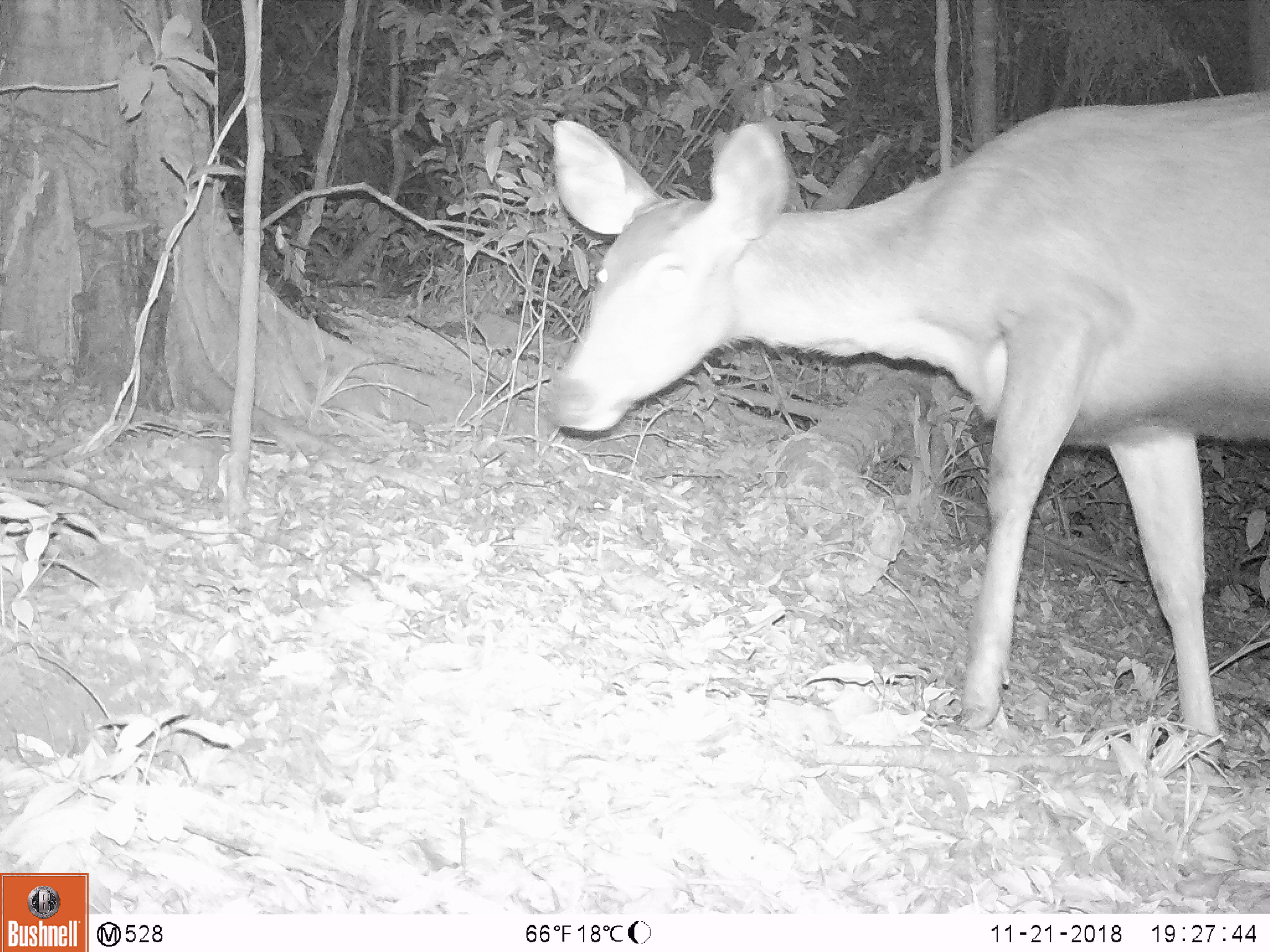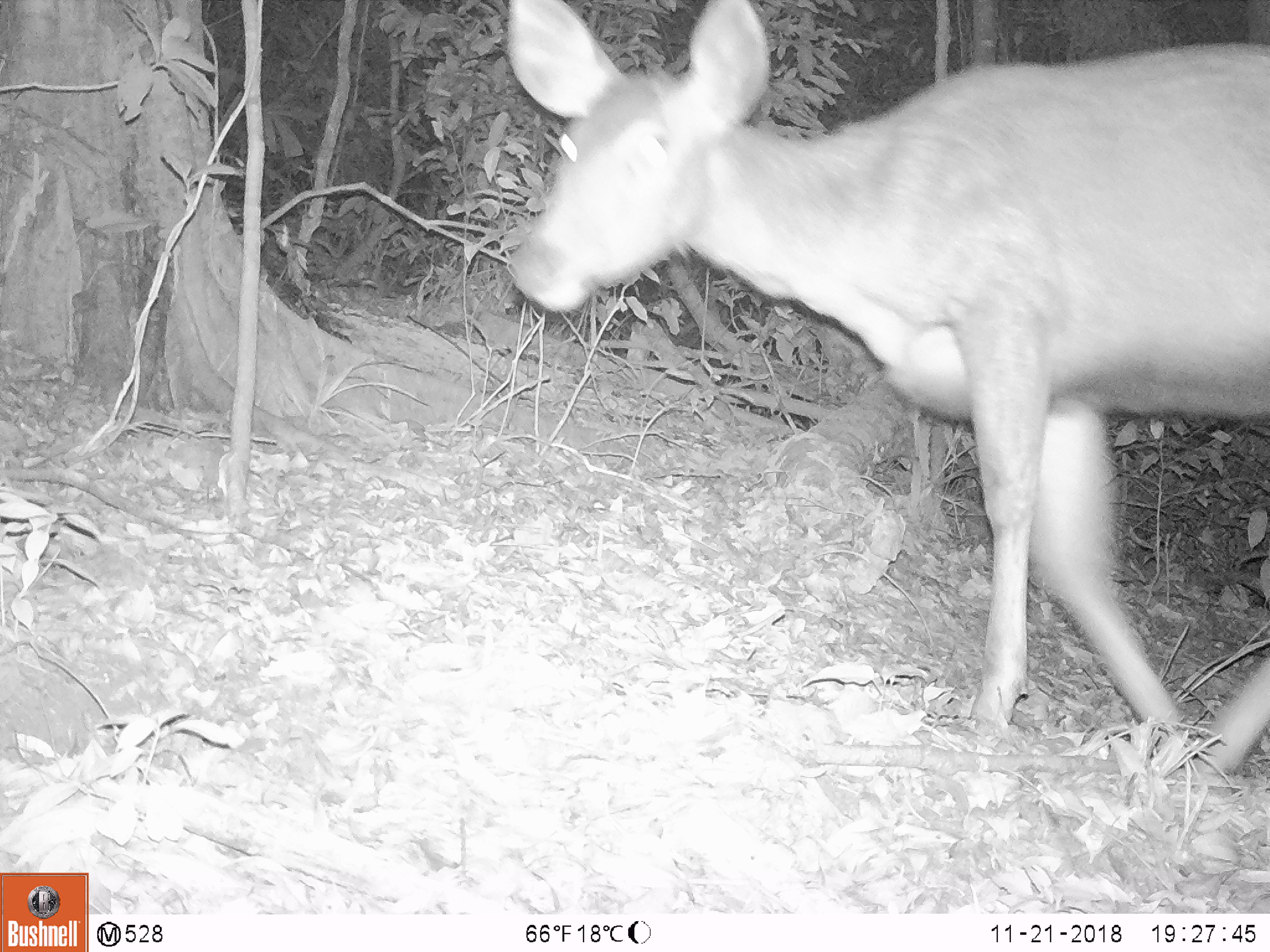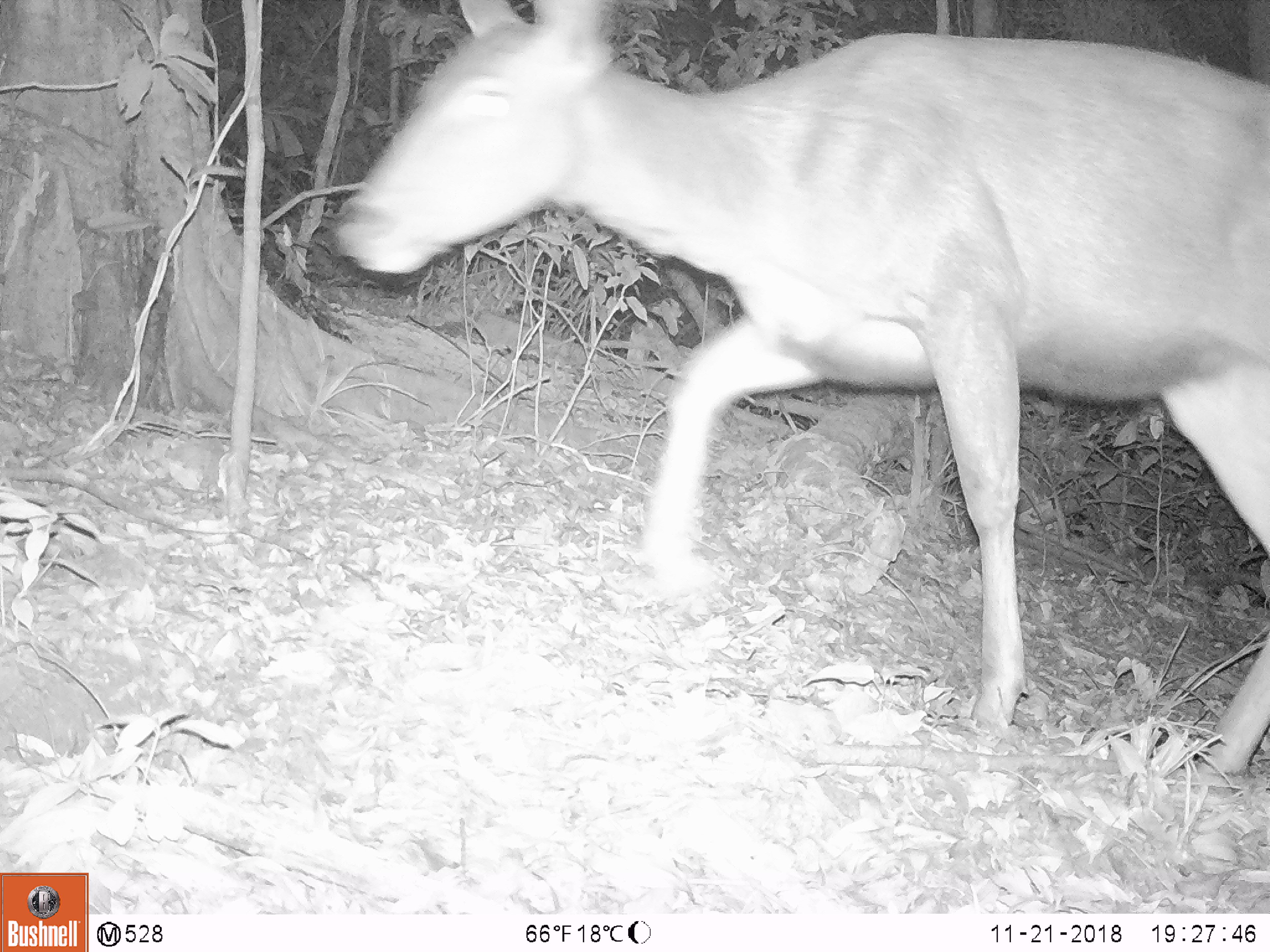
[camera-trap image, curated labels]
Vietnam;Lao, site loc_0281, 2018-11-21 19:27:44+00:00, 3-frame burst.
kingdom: Animalia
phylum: Chordata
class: Mammalia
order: Artiodactyla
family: Cervidae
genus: Rusa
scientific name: Rusa unicolor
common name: sambar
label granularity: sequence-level